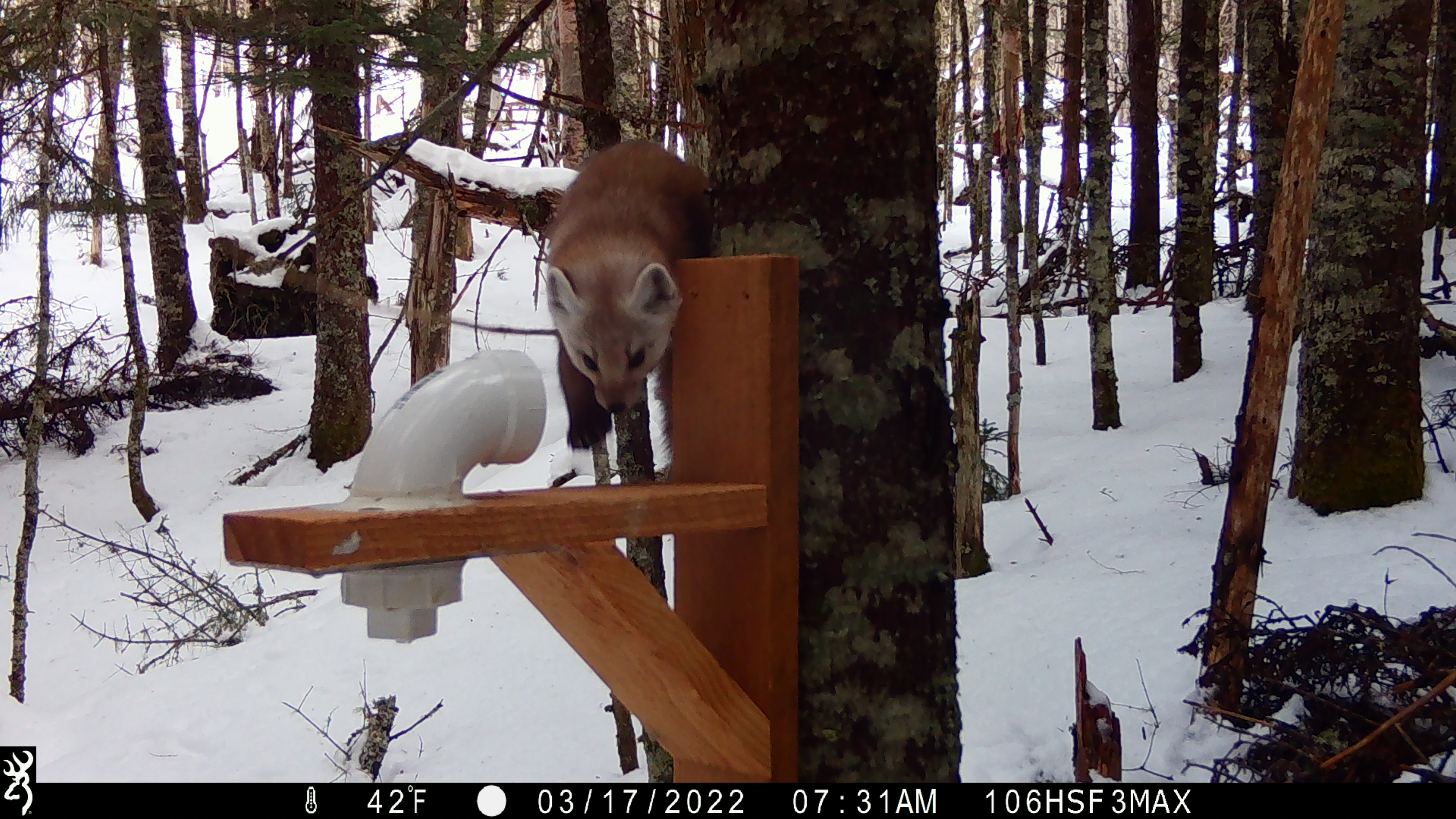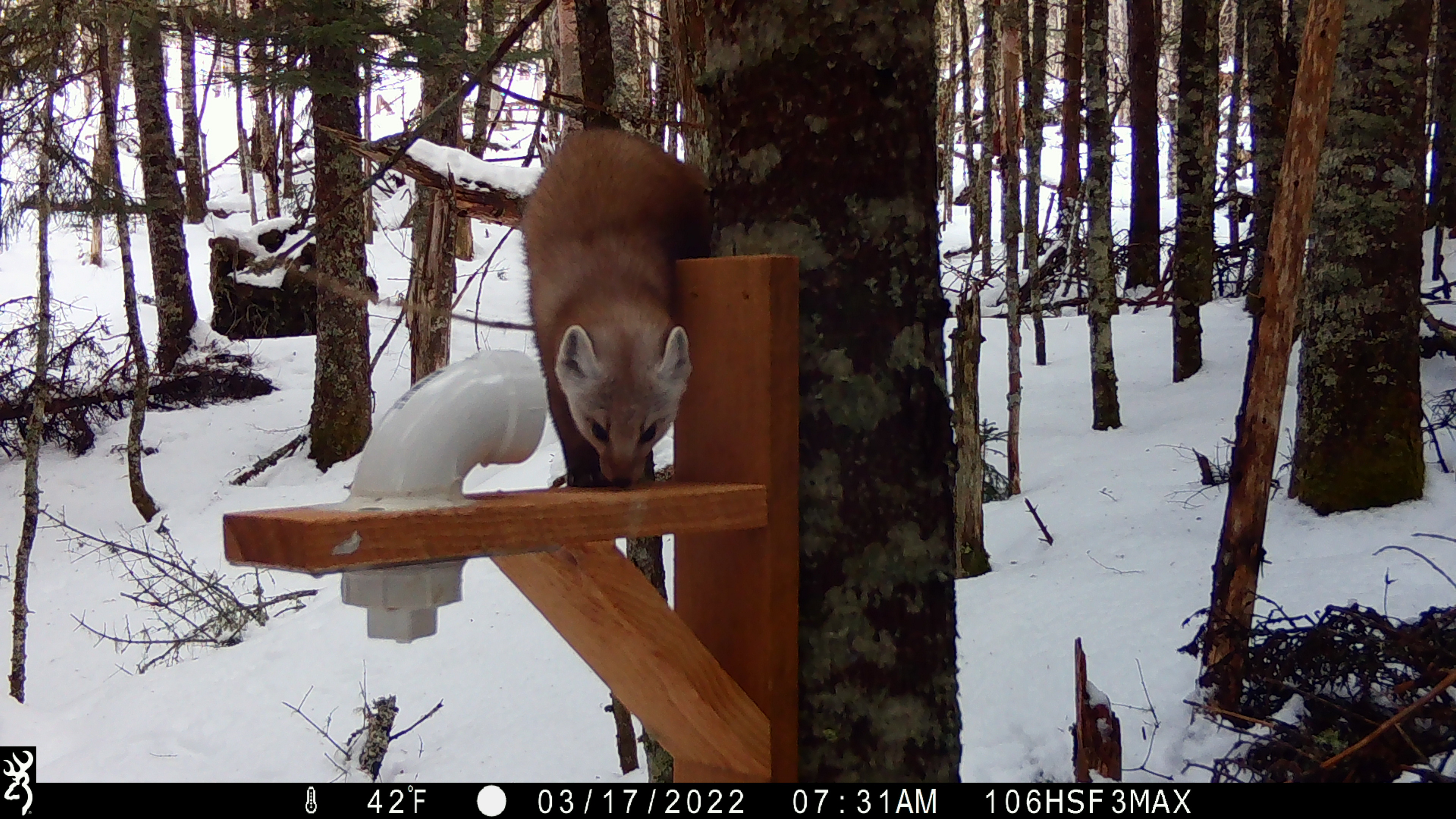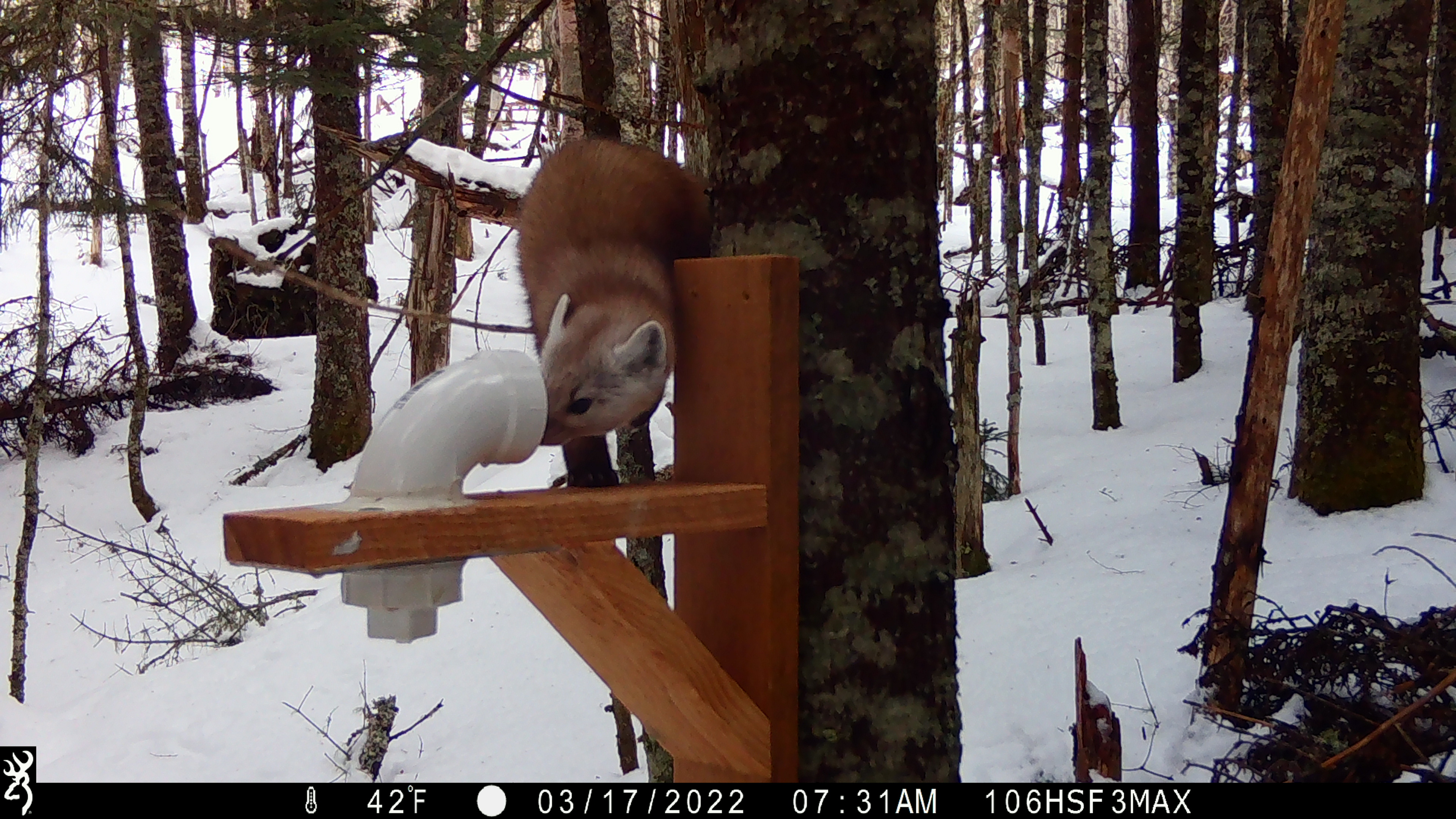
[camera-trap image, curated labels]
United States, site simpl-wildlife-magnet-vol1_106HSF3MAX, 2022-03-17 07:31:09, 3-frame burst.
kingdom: Animalia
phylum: Chordata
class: Mammalia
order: Carnivora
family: Mustelidae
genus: Martes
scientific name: Martes americana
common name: american marten